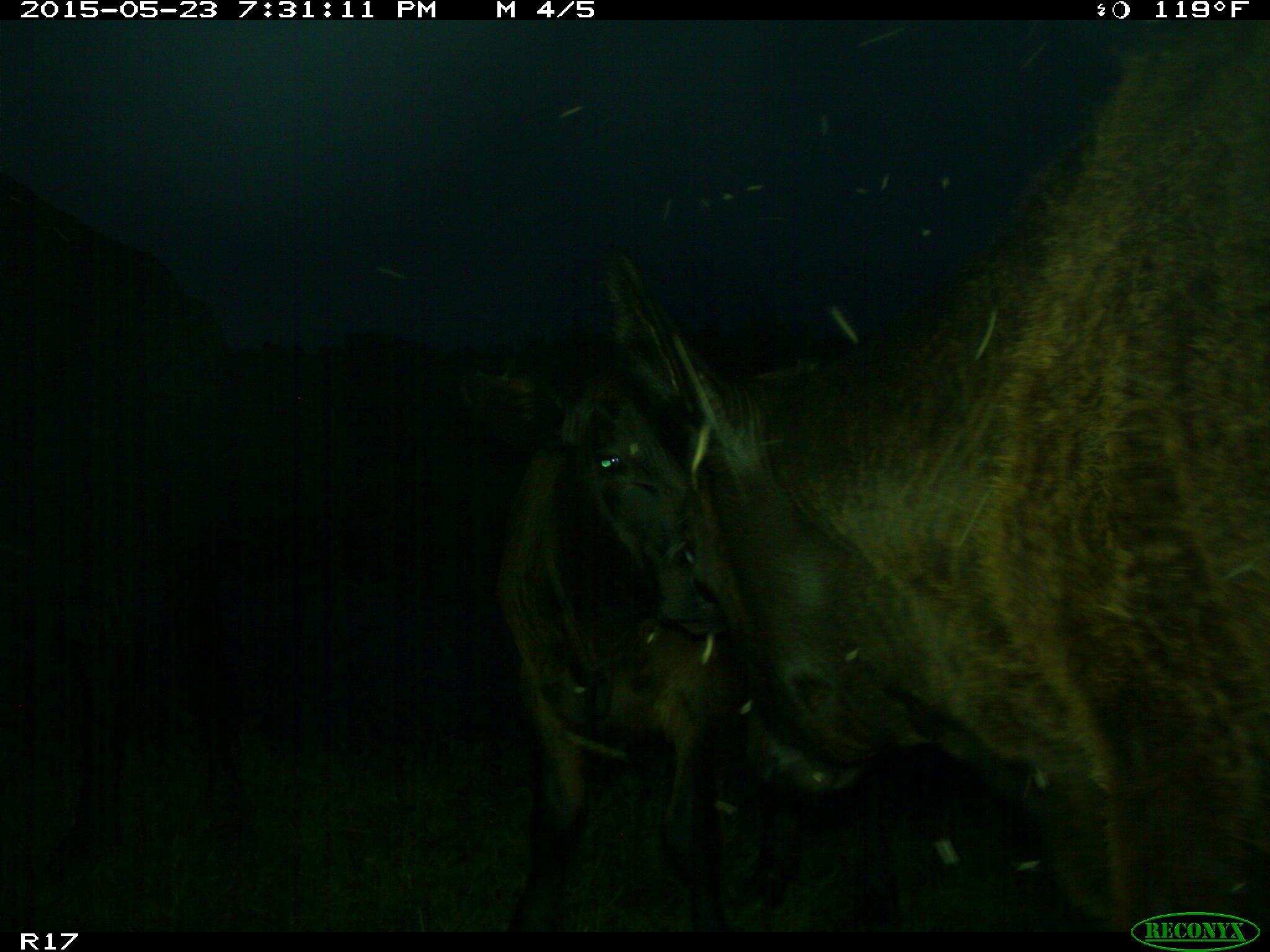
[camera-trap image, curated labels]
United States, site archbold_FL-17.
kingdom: Animalia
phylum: Chordata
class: Mammalia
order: Artiodactyla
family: Bovidae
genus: Bos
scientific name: Bos taurus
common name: domestic cow